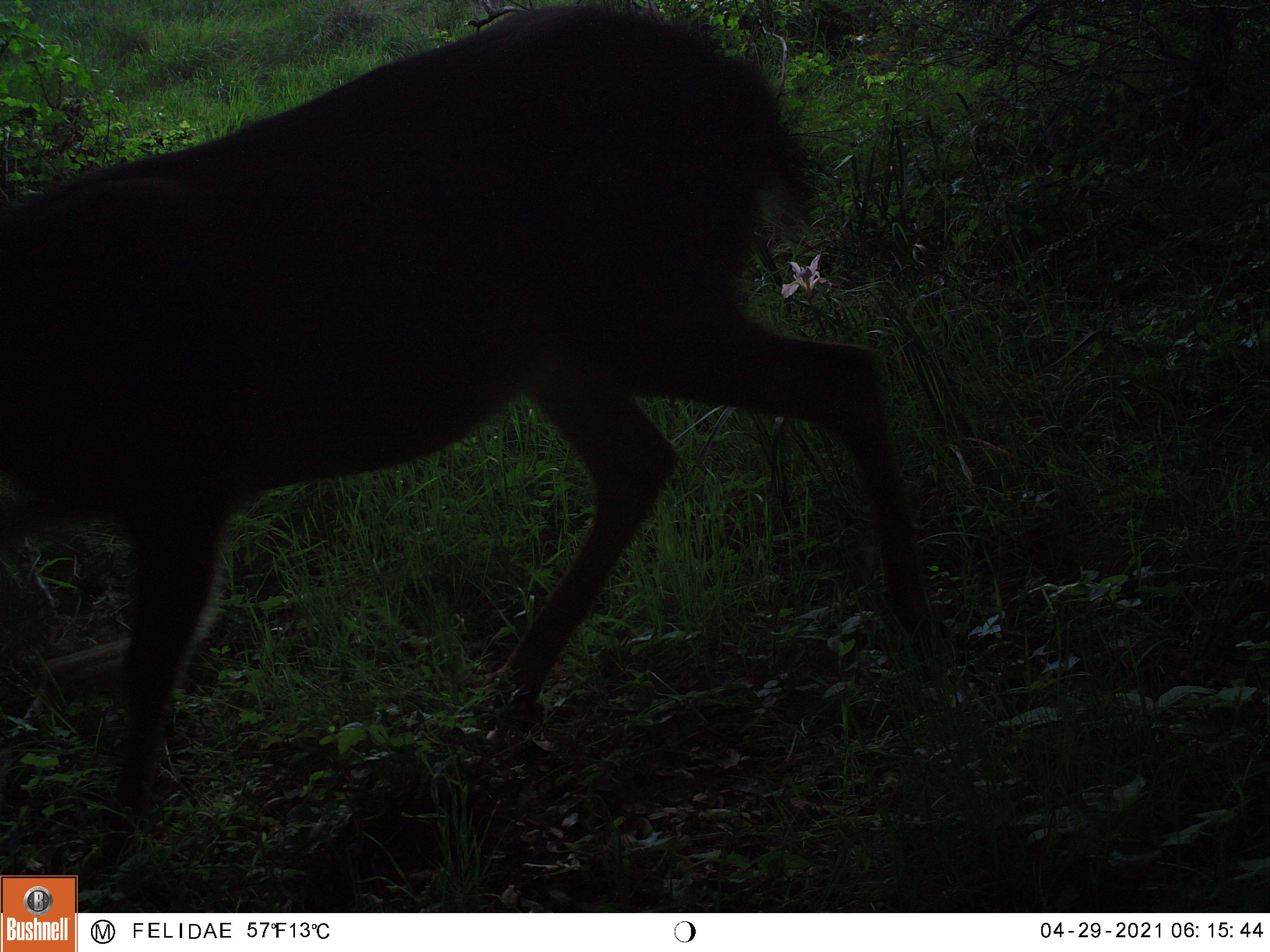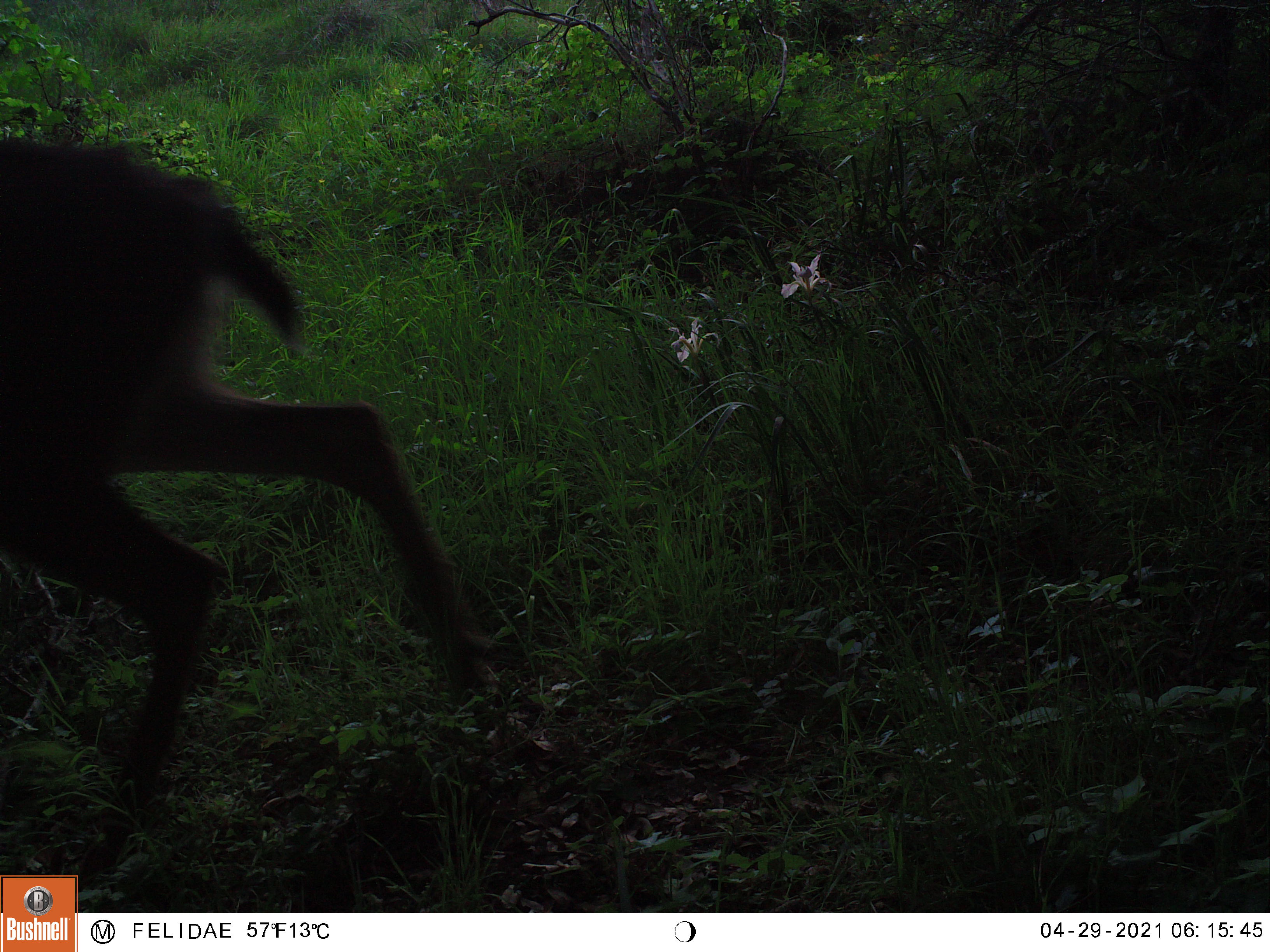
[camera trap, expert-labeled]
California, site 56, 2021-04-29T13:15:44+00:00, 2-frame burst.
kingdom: Animalia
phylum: Chordata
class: Mammalia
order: Artiodactyla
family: Cervidae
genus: Odocoileus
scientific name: Odocoileus hemionus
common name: mule deer